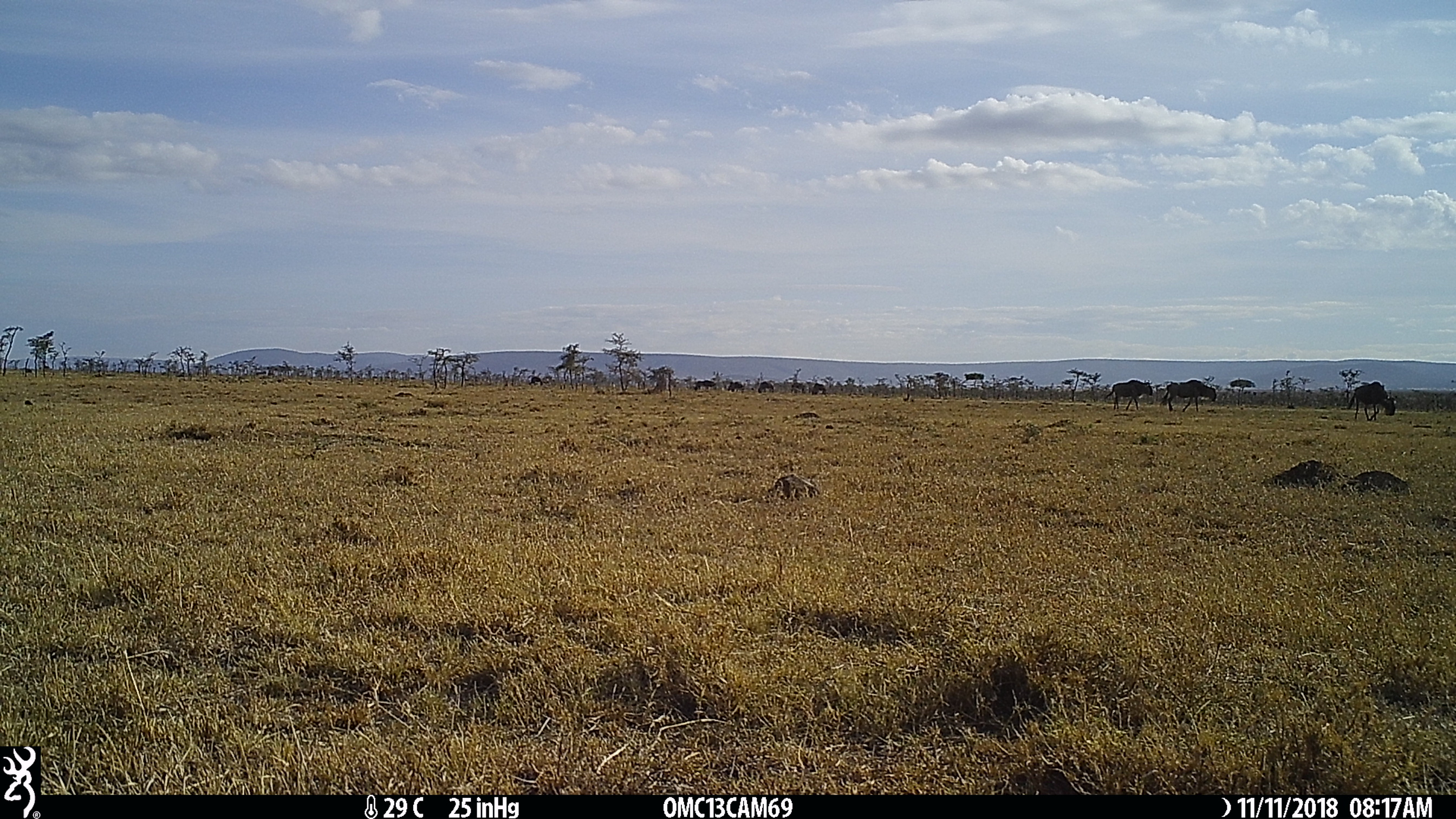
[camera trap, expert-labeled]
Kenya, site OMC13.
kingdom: Animalia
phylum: Chordata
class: Mammalia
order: Artiodactyla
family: Bovidae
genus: Connochaetes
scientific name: Connochaetes taurinus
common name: blue wildebeest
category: wildebeest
Wildebeest (blue wildebeest) (Connochaetes taurinus).